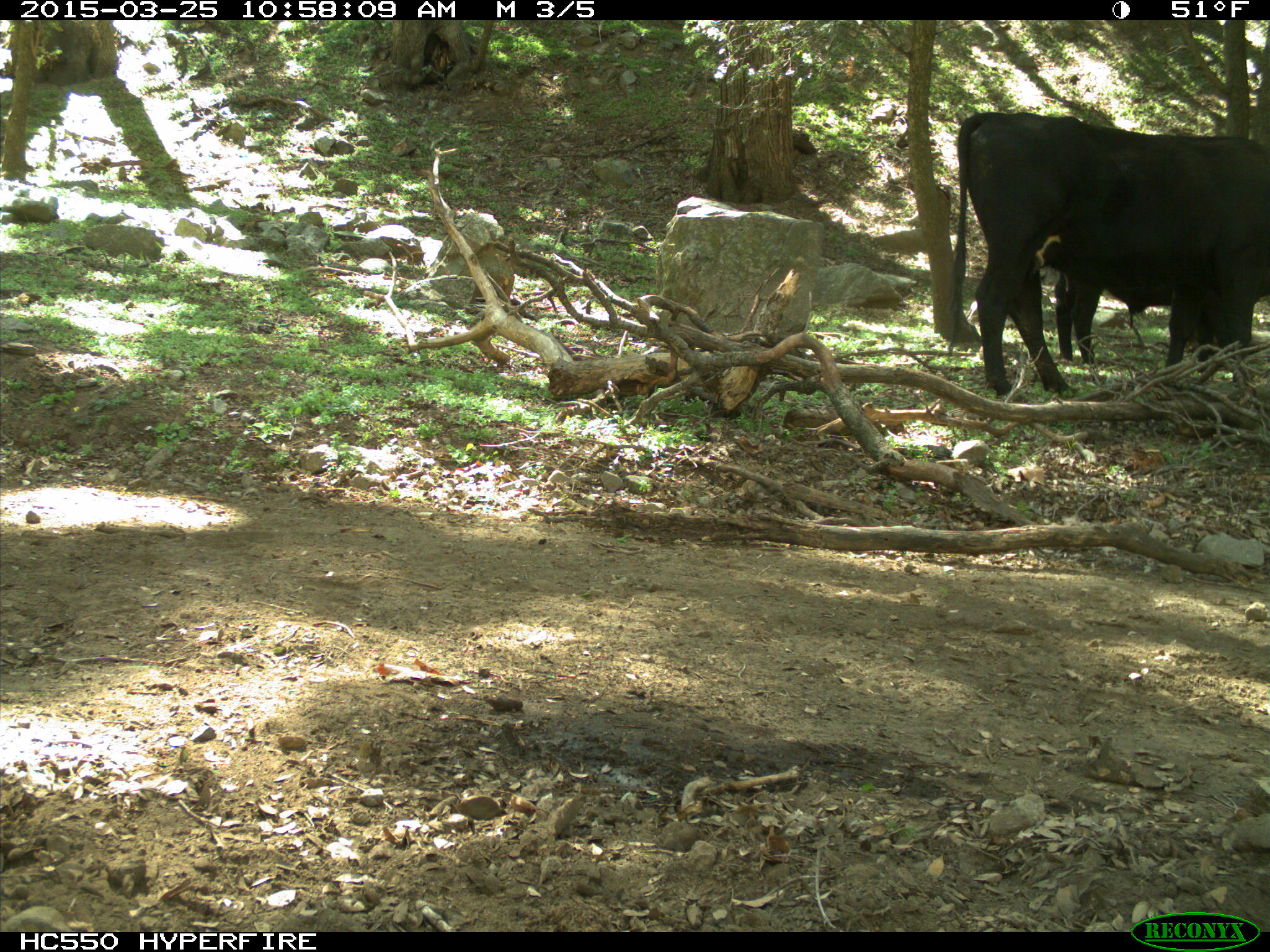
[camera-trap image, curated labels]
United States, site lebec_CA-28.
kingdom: Animalia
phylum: Chordata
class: Mammalia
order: Artiodactyla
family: Bovidae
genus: Bos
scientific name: Bos taurus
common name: domestic cow